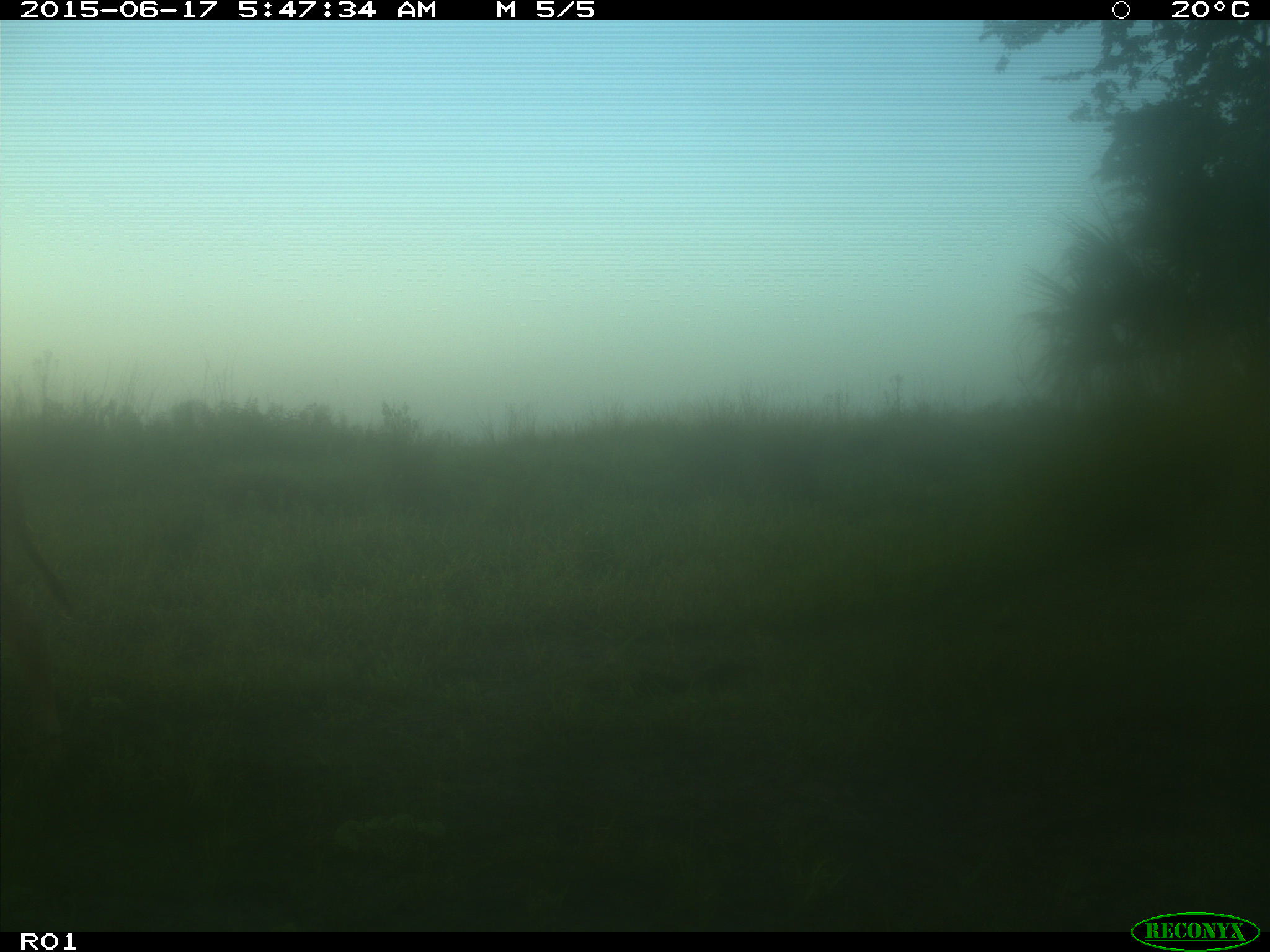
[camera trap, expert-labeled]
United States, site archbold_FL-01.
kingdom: Animalia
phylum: Chordata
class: Mammalia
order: Artiodactyla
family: Bovidae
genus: Bos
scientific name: Bos taurus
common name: domestic cow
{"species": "Bos taurus (domestic cow)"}